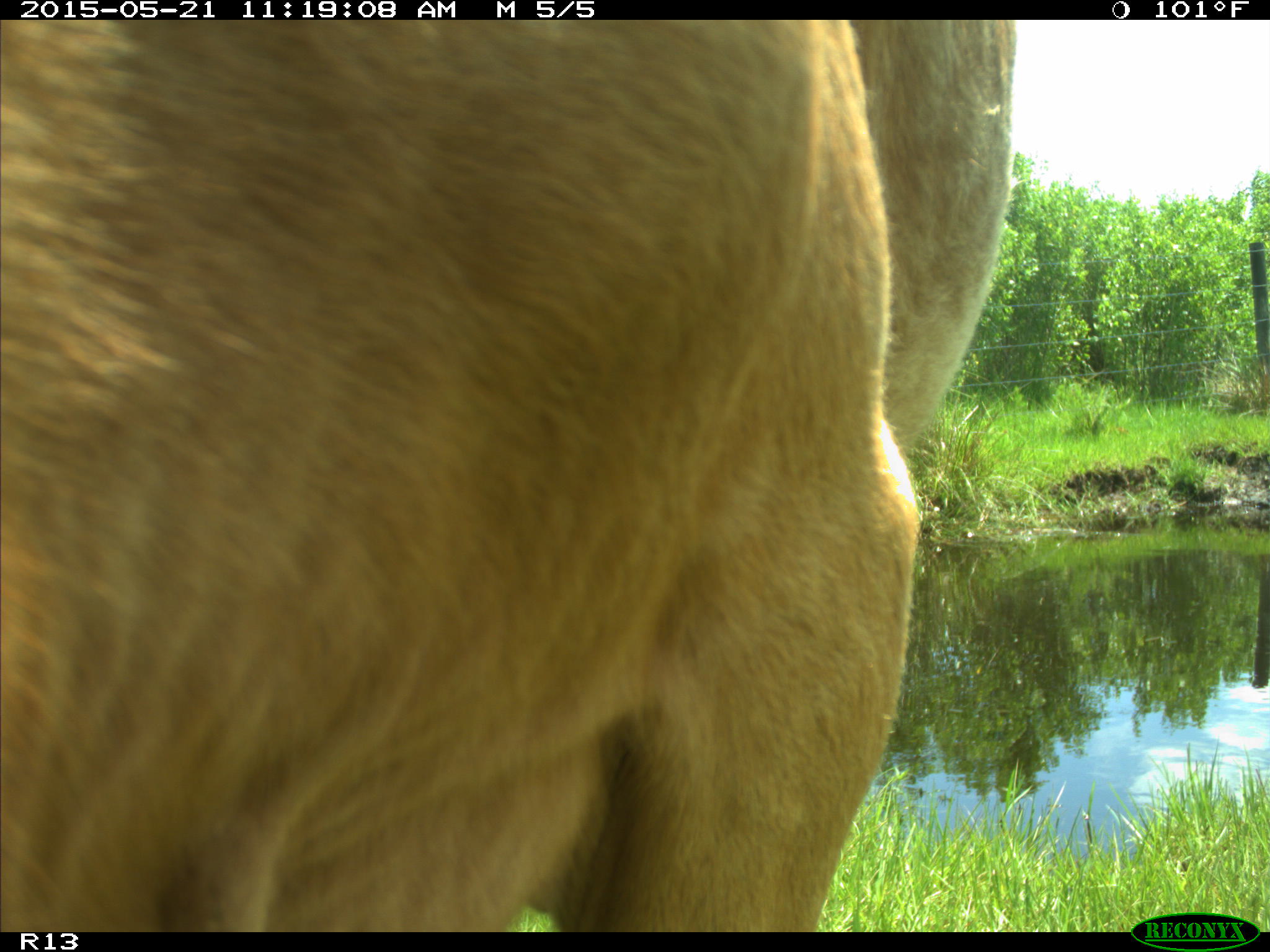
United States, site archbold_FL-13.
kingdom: Animalia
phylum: Chordata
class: Mammalia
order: Artiodactyla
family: Bovidae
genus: Bos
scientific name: Bos taurus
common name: domestic cow